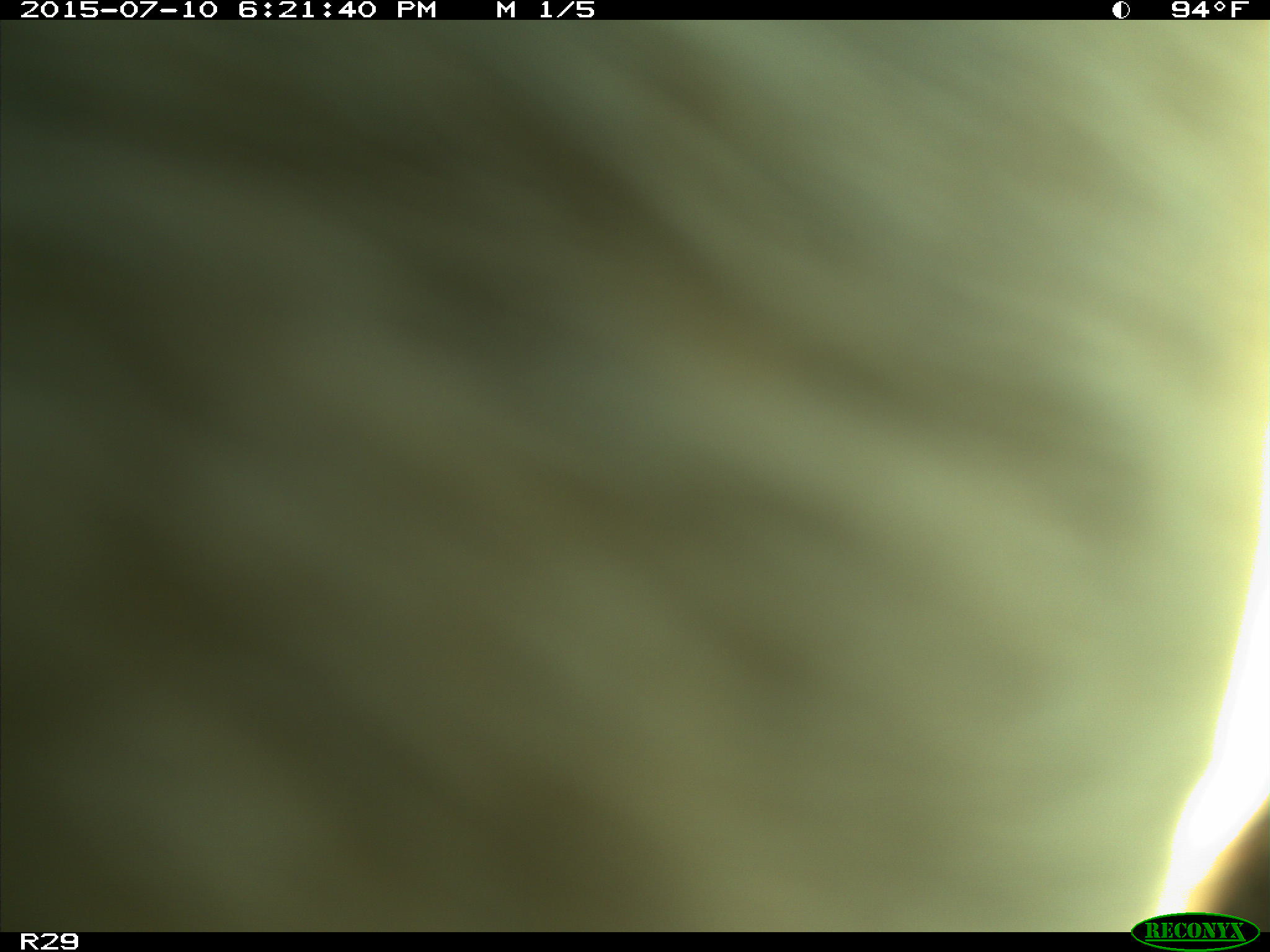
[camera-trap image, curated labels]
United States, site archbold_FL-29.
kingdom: Animalia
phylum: Chordata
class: Mammalia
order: Artiodactyla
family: Bovidae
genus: Bos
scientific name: Bos taurus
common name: domestic cow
Bos taurus (domestic cow).